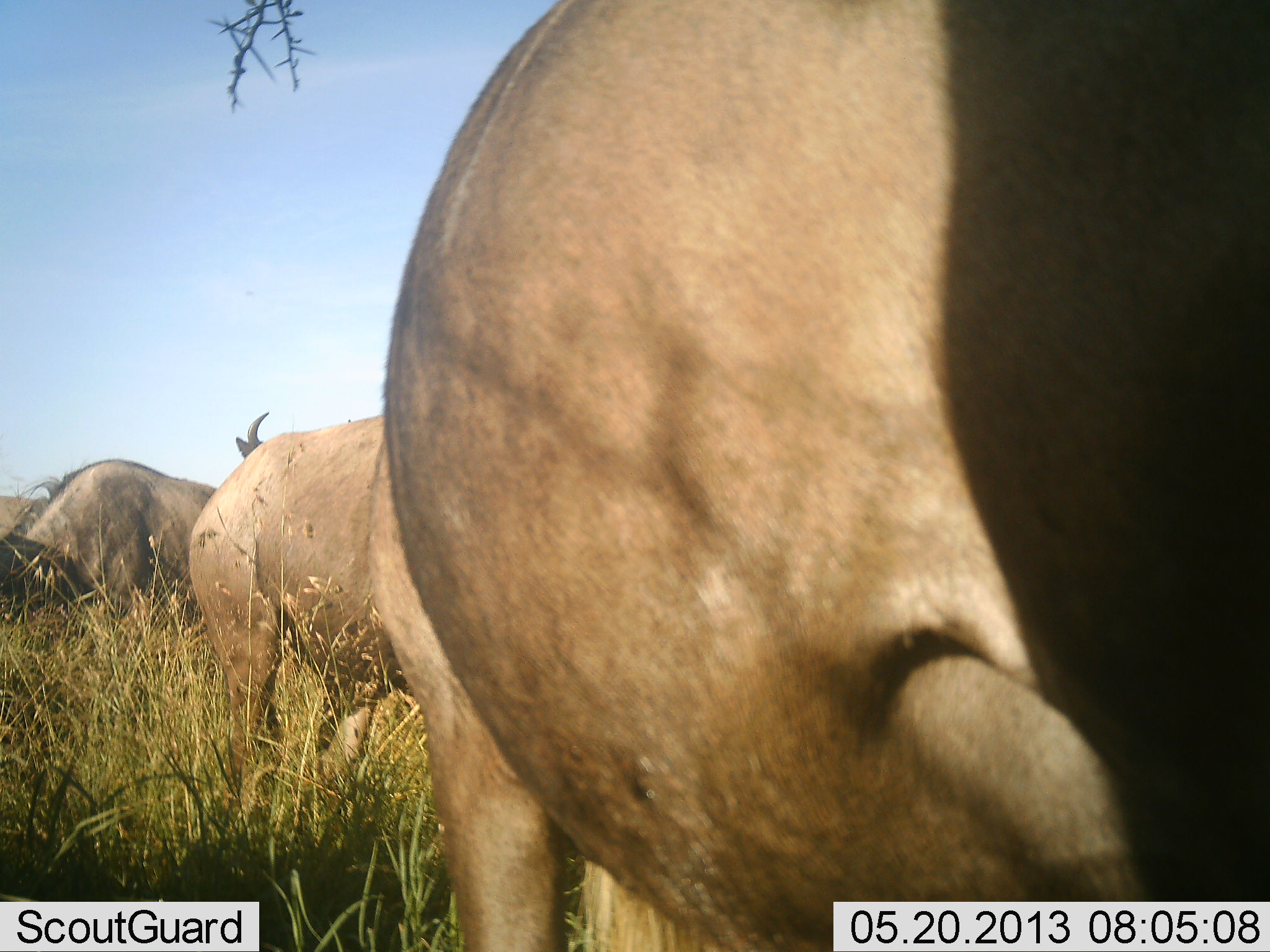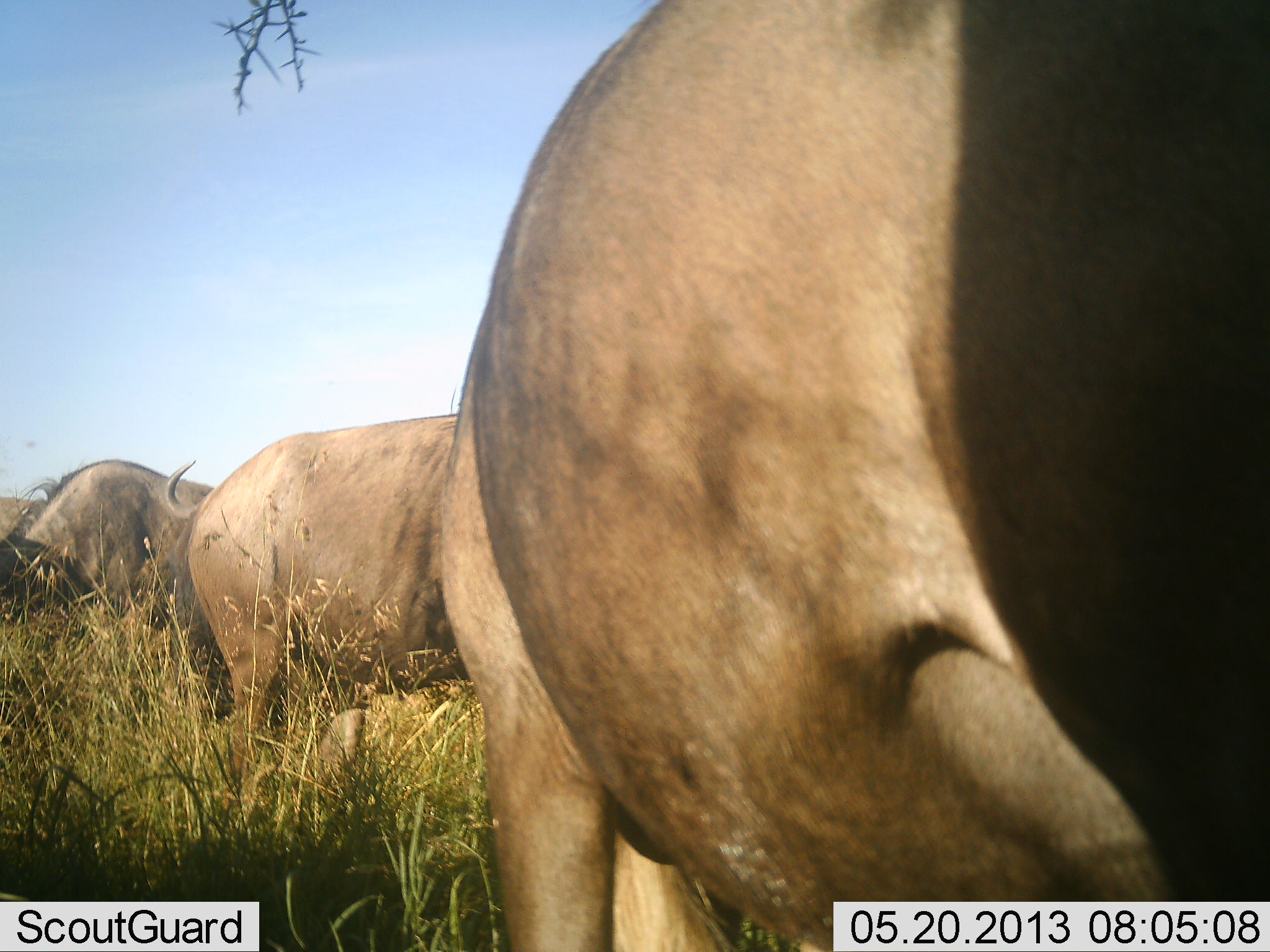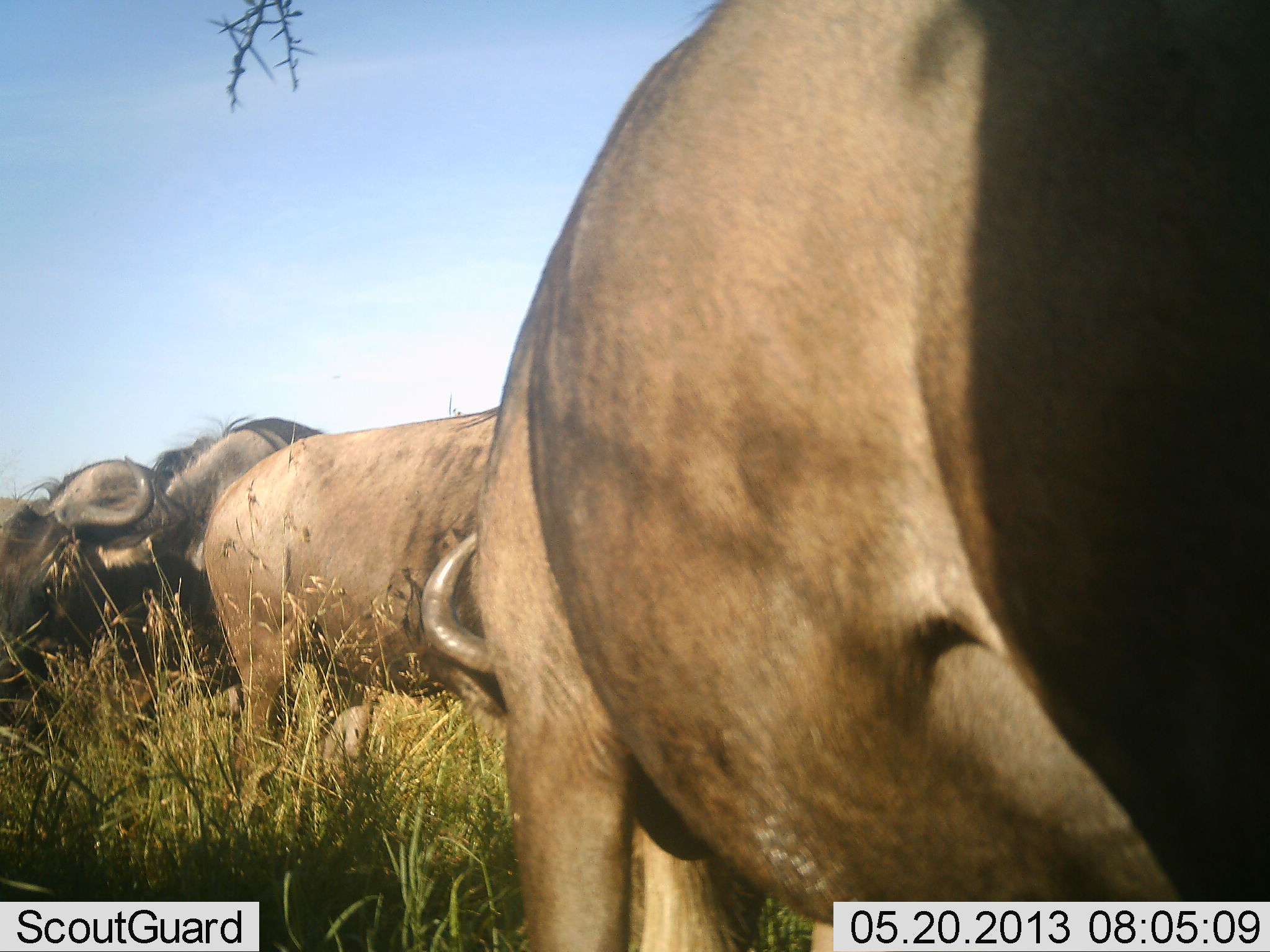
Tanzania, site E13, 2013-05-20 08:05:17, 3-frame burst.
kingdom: Animalia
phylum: Chordata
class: Mammalia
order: Artiodactyla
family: Bovidae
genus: Connochaetes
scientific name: Connochaetes taurinus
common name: blue wildebeest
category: wildebeest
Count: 4.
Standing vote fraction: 50%.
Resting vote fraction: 0%.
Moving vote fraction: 20%.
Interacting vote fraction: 0%.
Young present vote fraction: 0%.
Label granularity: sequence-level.